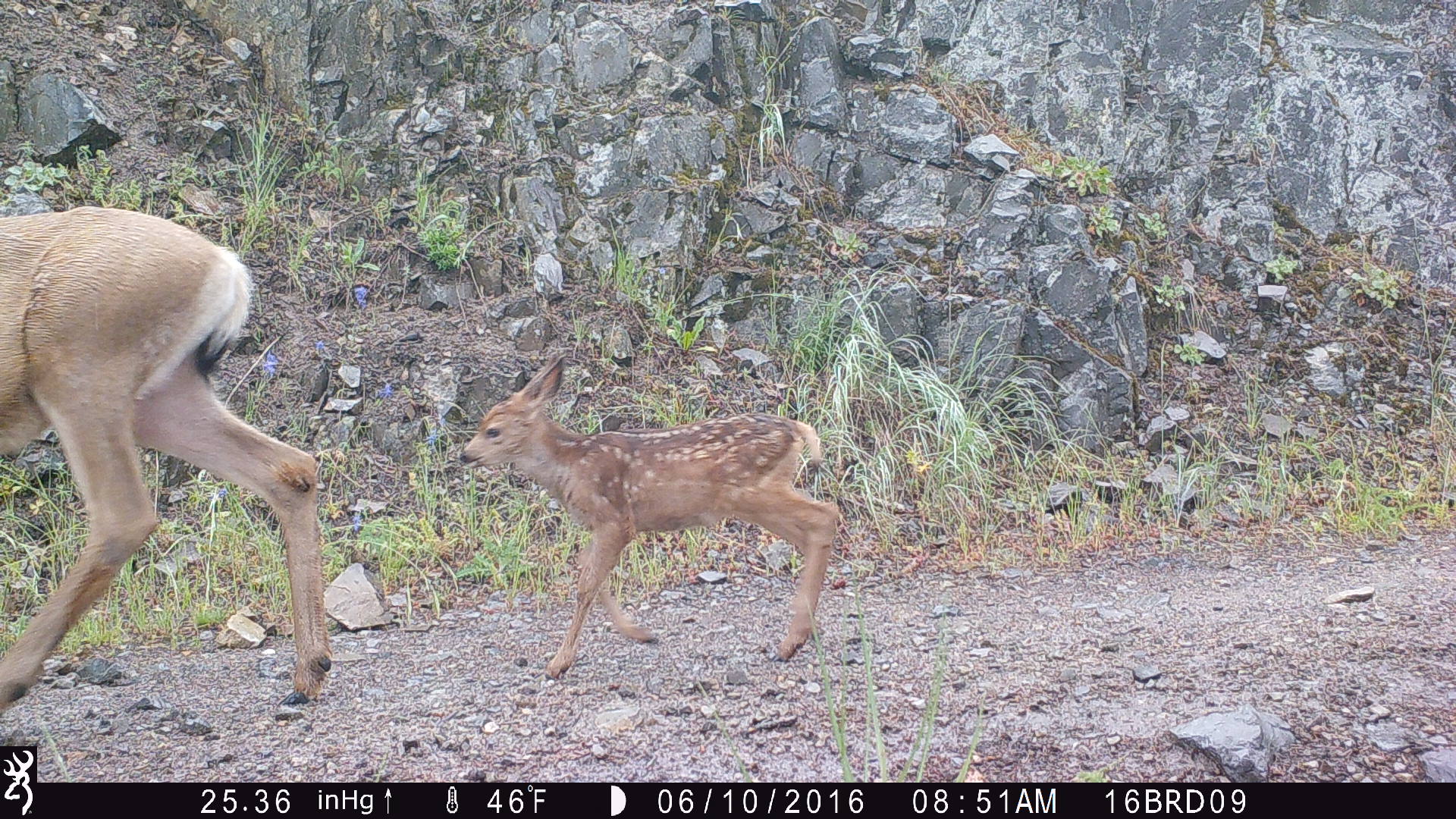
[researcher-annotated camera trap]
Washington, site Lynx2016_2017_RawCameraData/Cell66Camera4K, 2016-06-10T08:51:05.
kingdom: Animalia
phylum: Chordata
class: Mammalia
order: Artiodactyla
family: Cervidae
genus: Odocoileus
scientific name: Odocoileus hemionus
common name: mule deer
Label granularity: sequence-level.